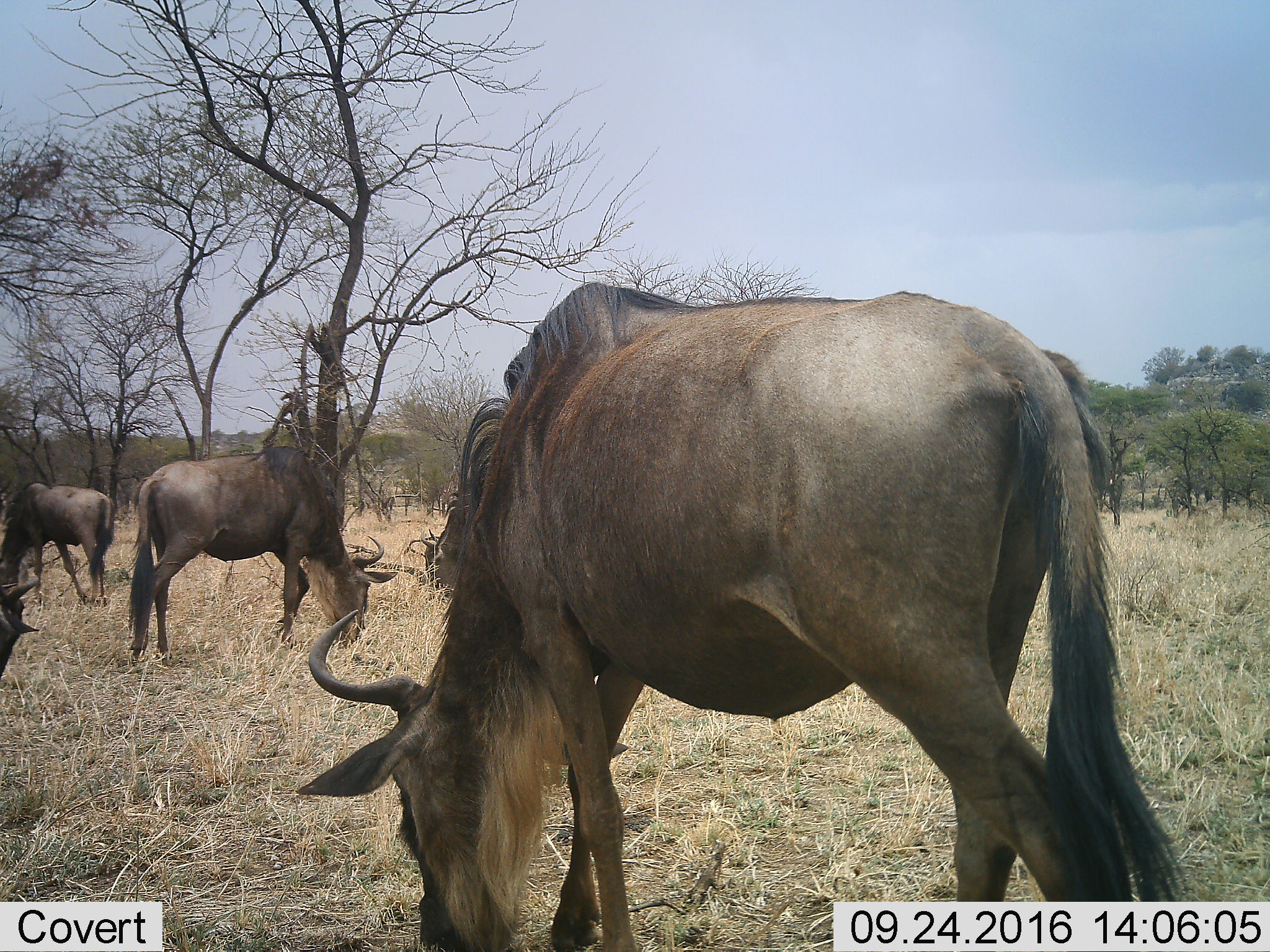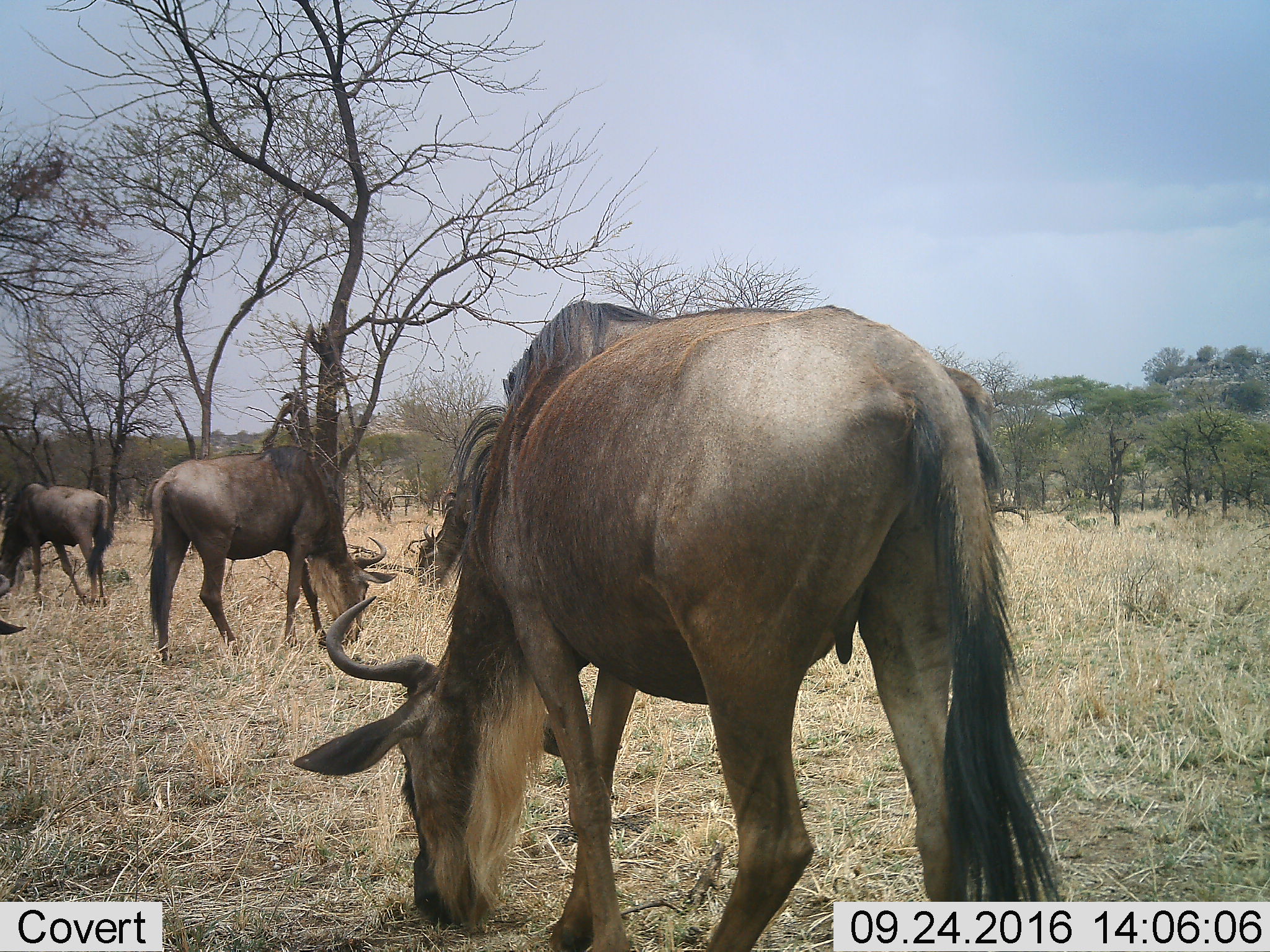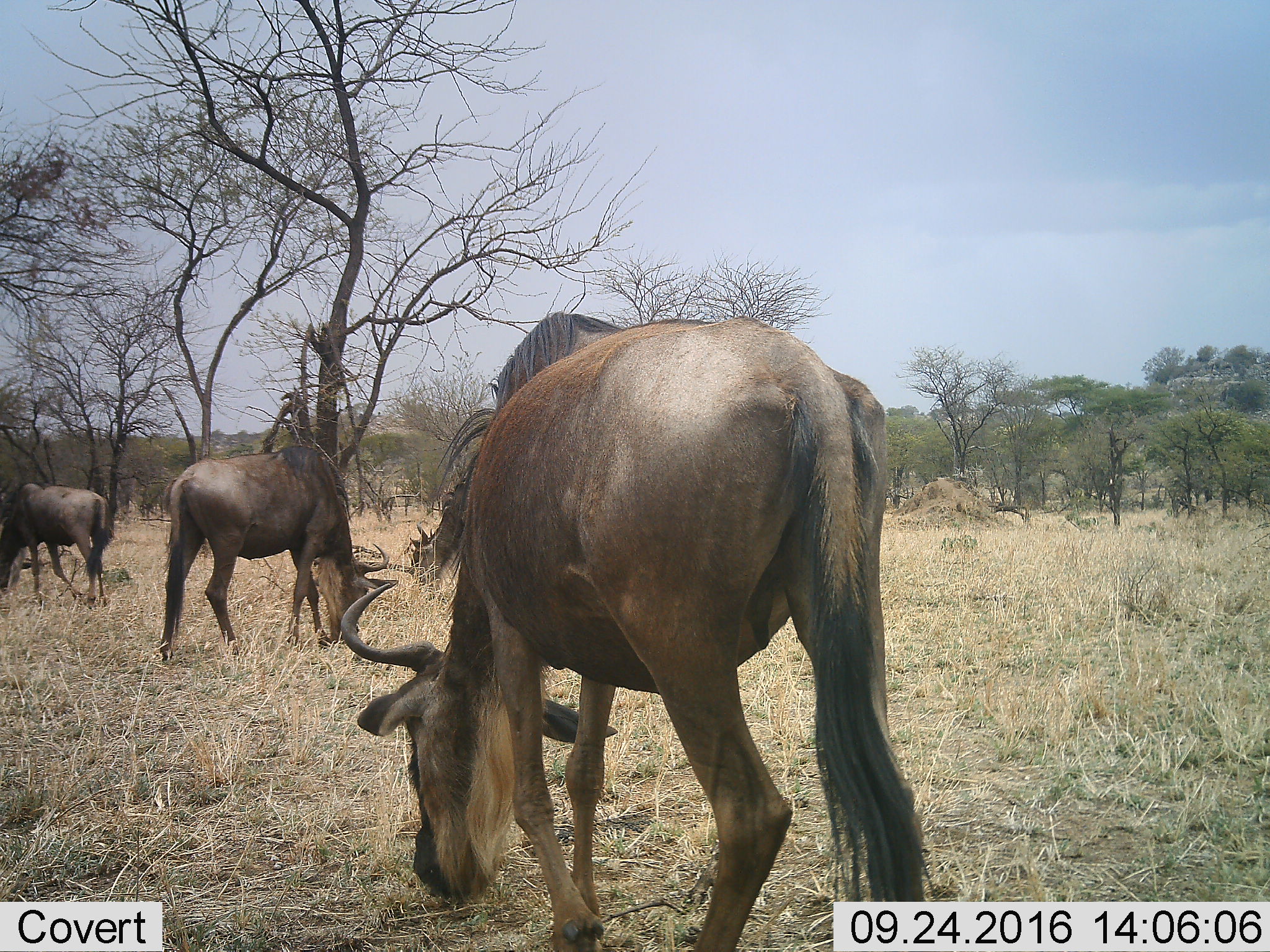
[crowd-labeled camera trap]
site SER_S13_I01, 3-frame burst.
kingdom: Animalia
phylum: Chordata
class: Mammalia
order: Artiodactyla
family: Bovidae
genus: Connochaetes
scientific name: Connochaetes taurinus taurinus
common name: blue wildebeest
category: wildebeestblue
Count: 4.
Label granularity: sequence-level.